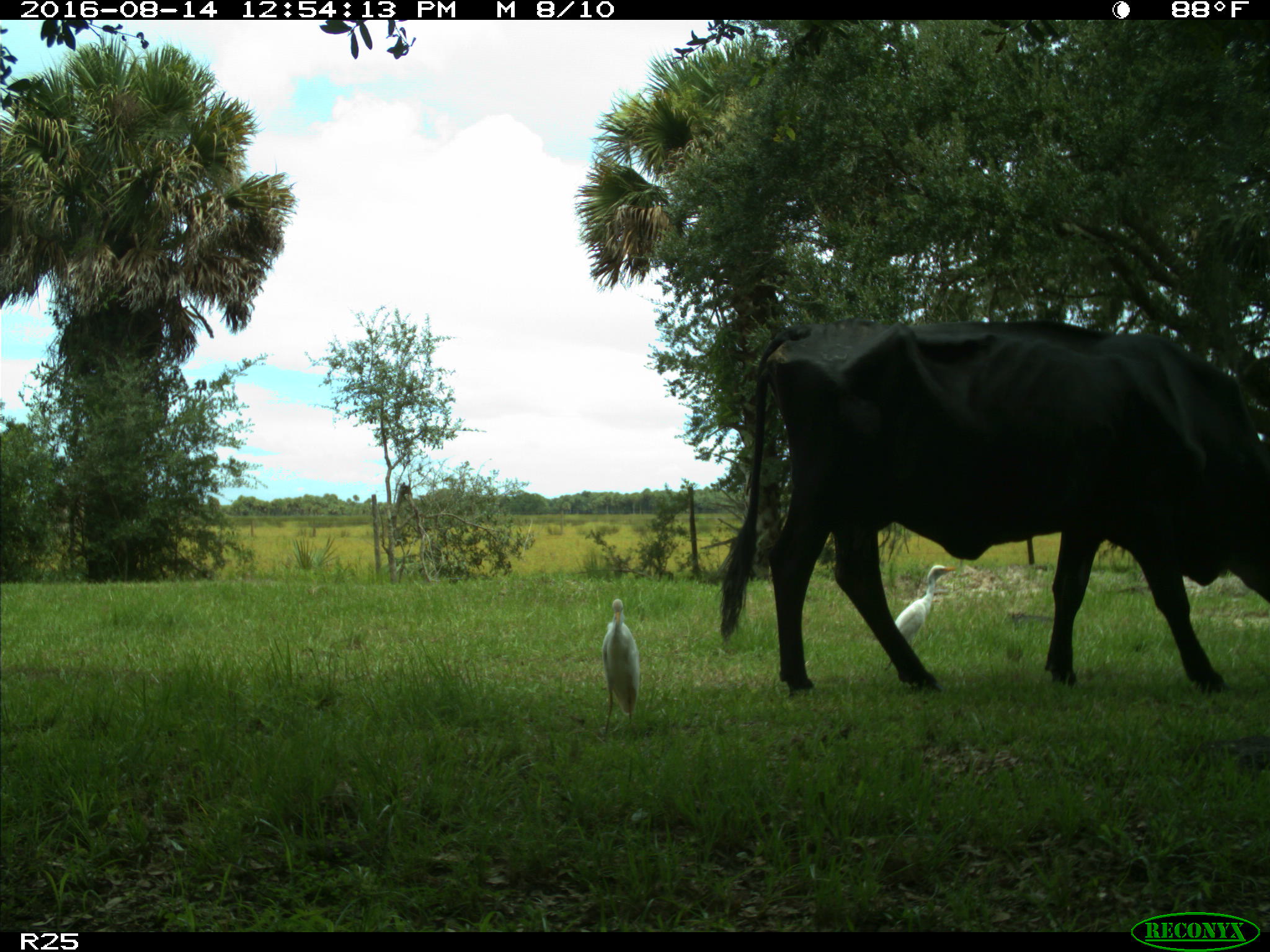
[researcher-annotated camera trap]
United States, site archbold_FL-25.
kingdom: Animalia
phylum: Chordata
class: Mammalia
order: Artiodactyla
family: Bovidae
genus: Bos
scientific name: Bos taurus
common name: domestic cow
Bos taurus (domestic cow).